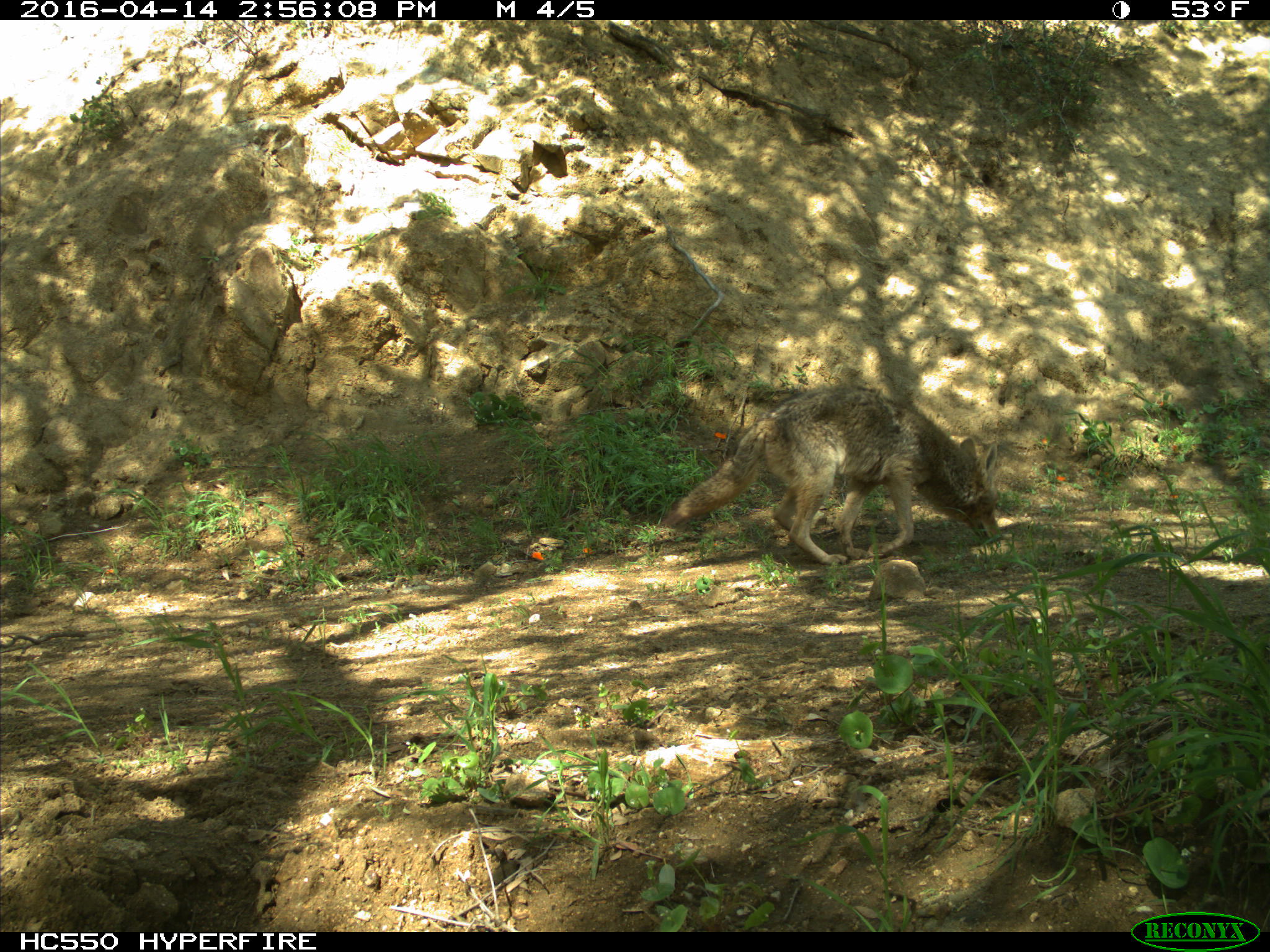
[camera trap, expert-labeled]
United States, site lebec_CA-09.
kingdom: Animalia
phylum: Chordata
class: Mammalia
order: Carnivora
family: Canidae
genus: Canis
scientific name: Canis latrans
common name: coyote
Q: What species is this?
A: Canis latrans (coyote).